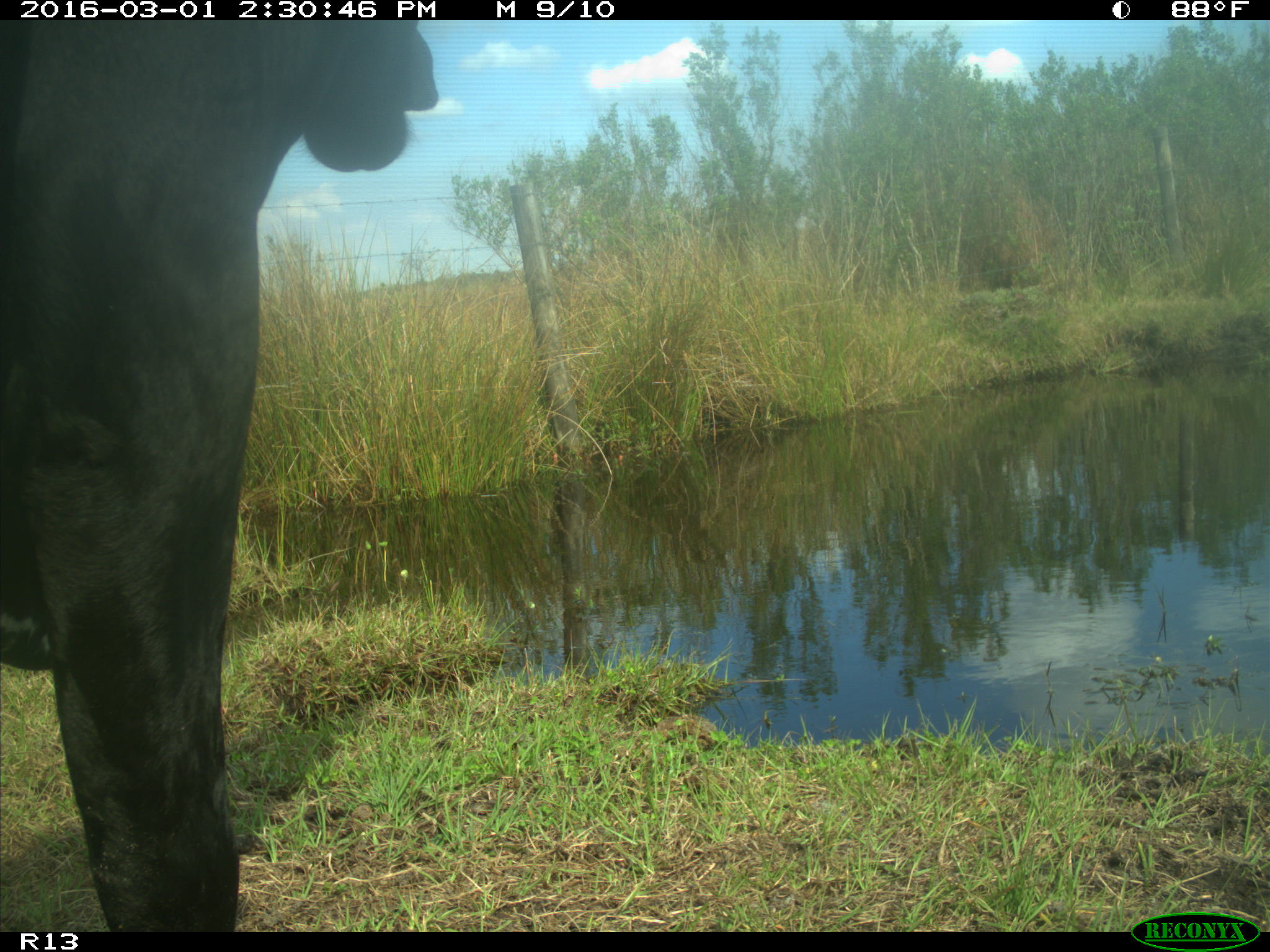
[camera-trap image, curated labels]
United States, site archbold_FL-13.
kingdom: Animalia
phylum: Chordata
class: Mammalia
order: Artiodactyla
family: Bovidae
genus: Bos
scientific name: Bos taurus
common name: domestic cow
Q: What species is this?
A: Bos taurus (domestic cow).